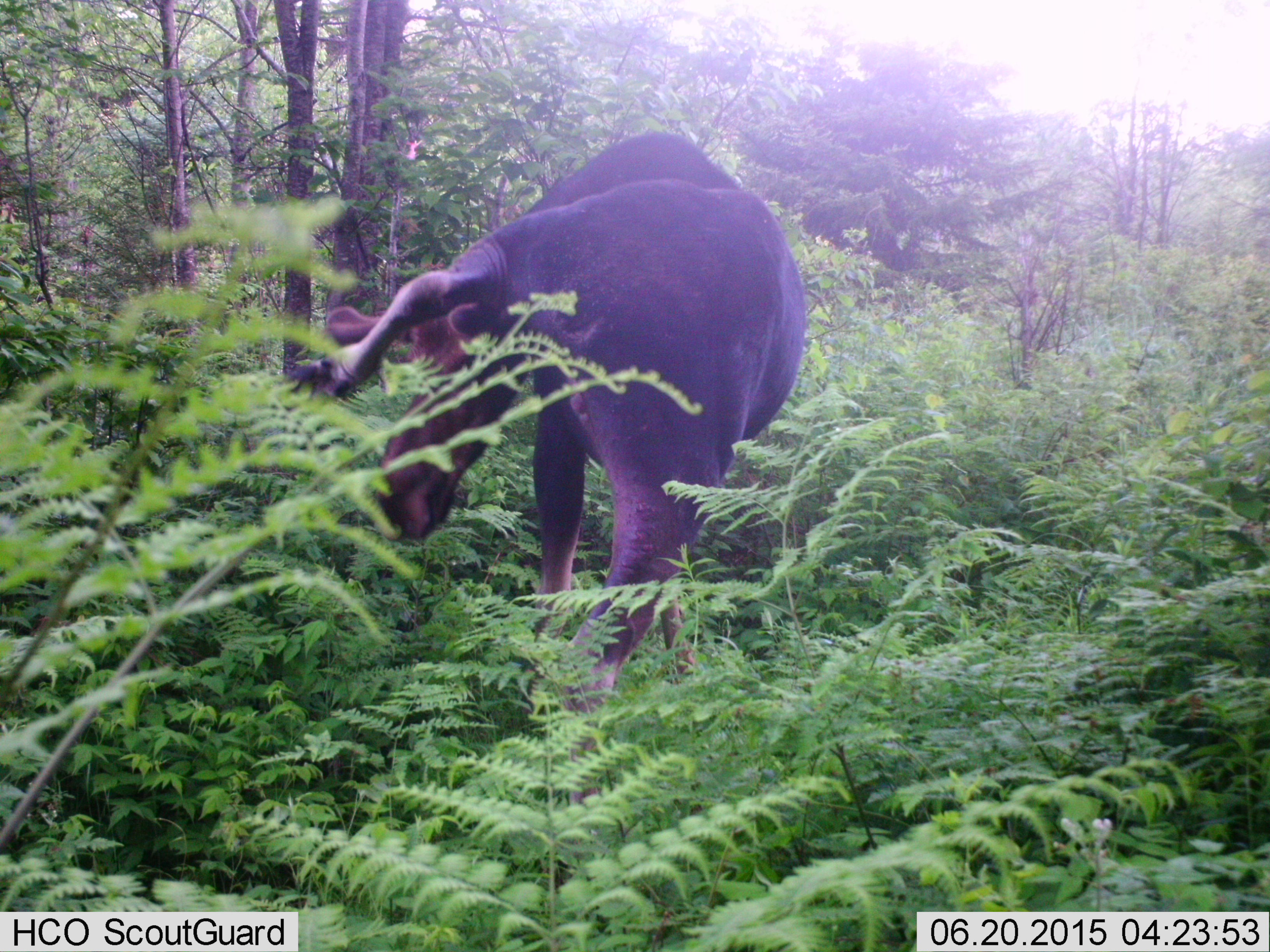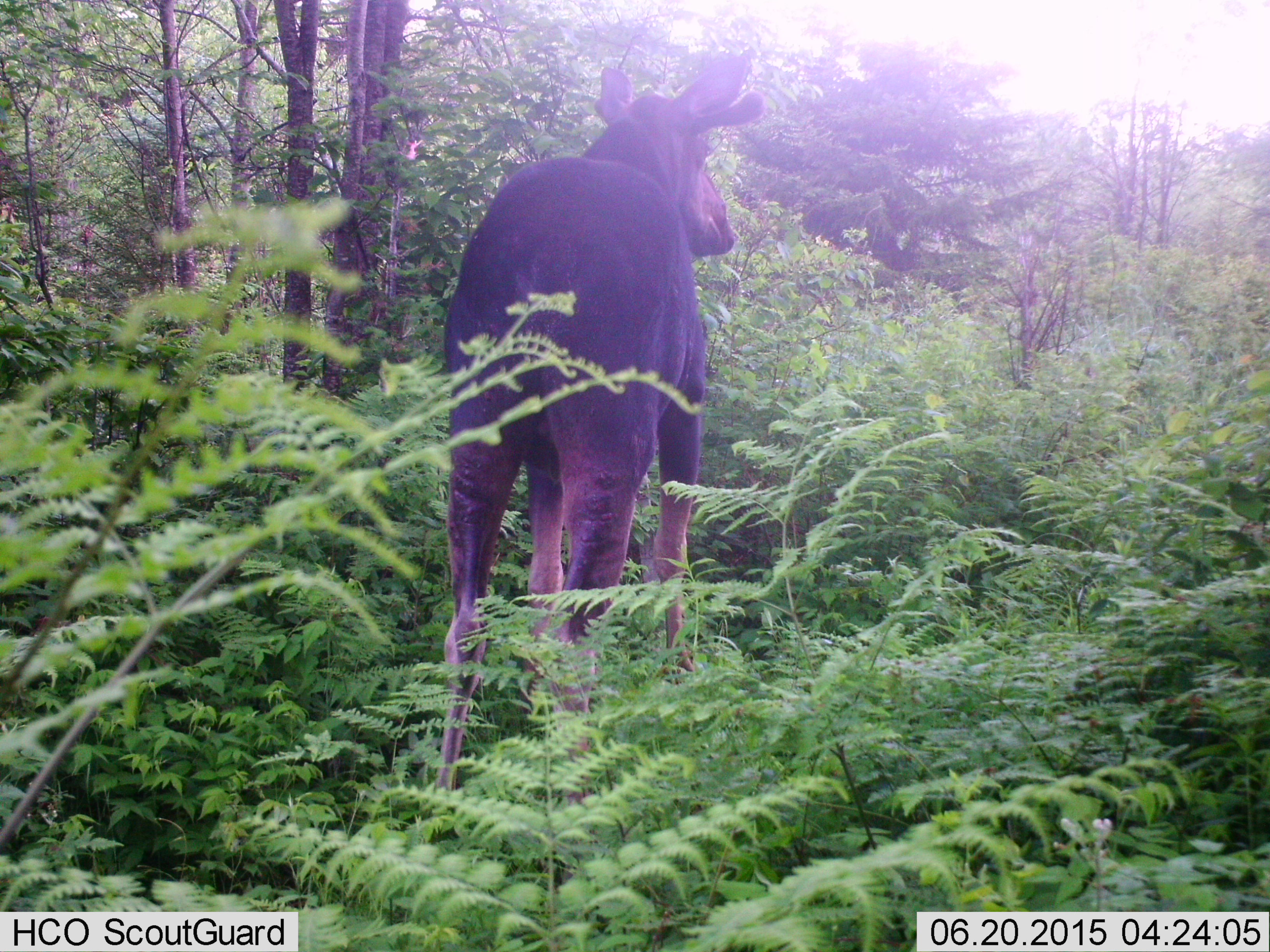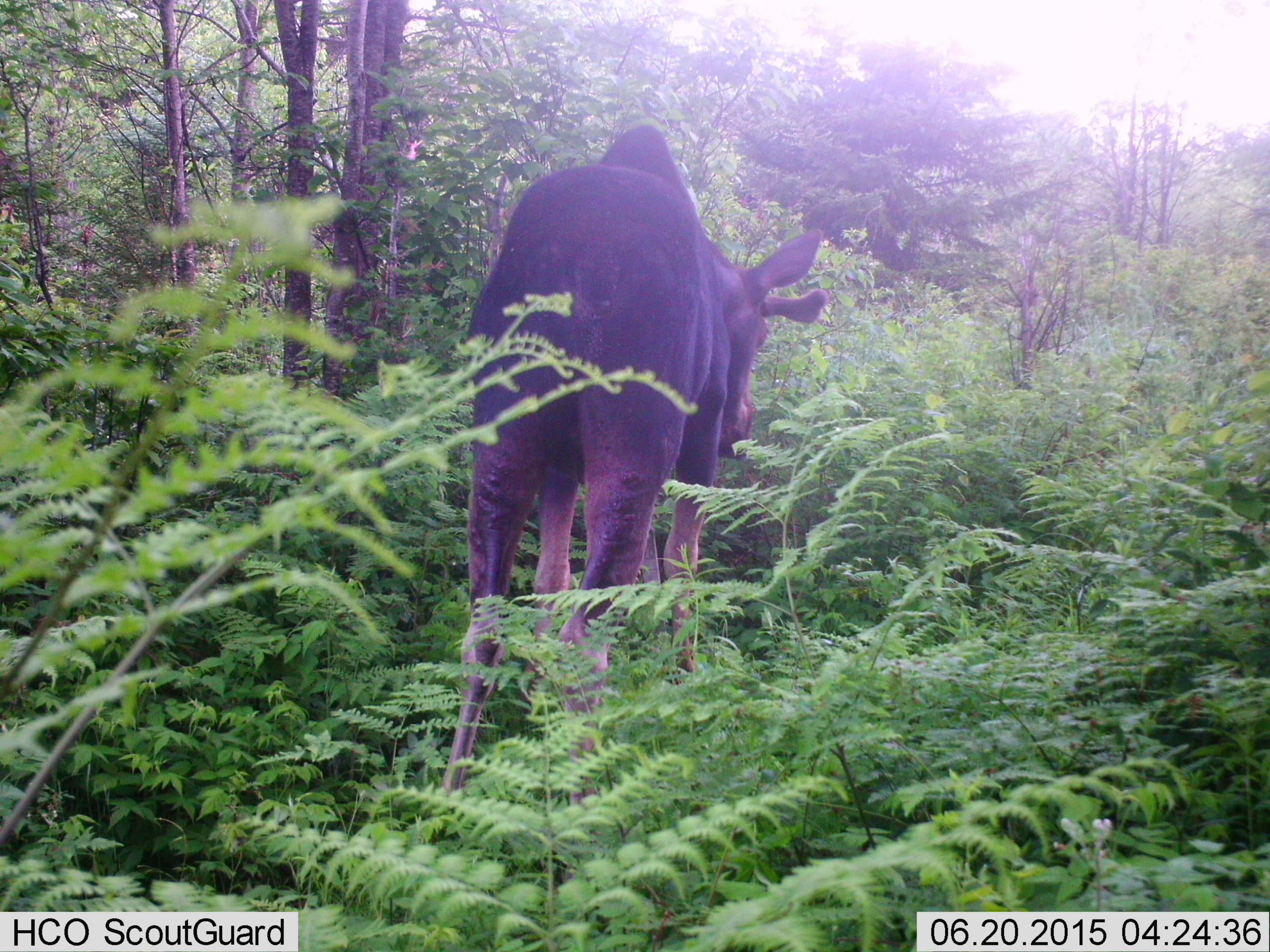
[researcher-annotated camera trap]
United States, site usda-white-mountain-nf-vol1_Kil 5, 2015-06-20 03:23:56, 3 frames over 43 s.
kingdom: Animalia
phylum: Chordata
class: Mammalia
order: Artiodactyla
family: Cervidae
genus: Alces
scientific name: Alces alces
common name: moose